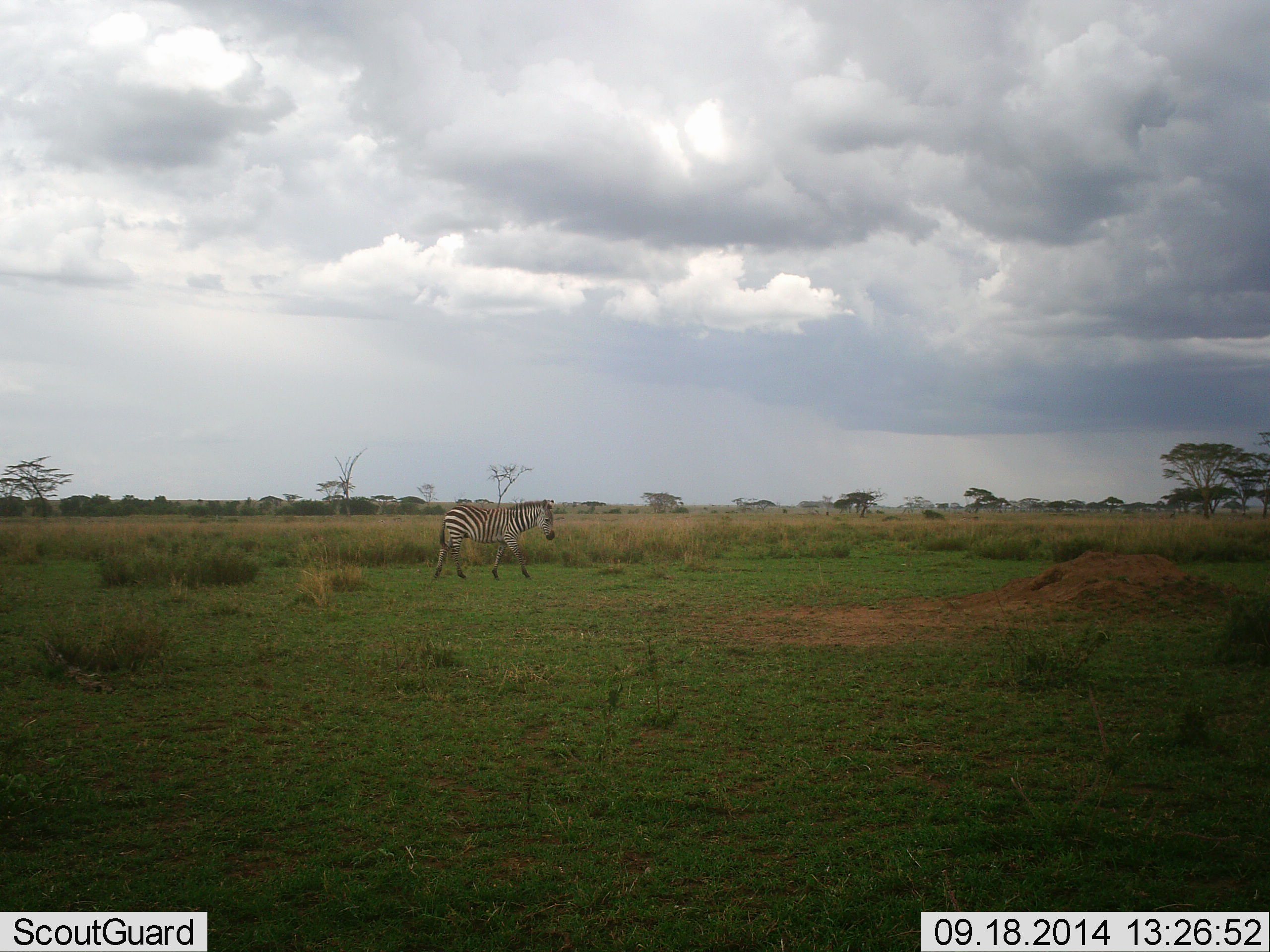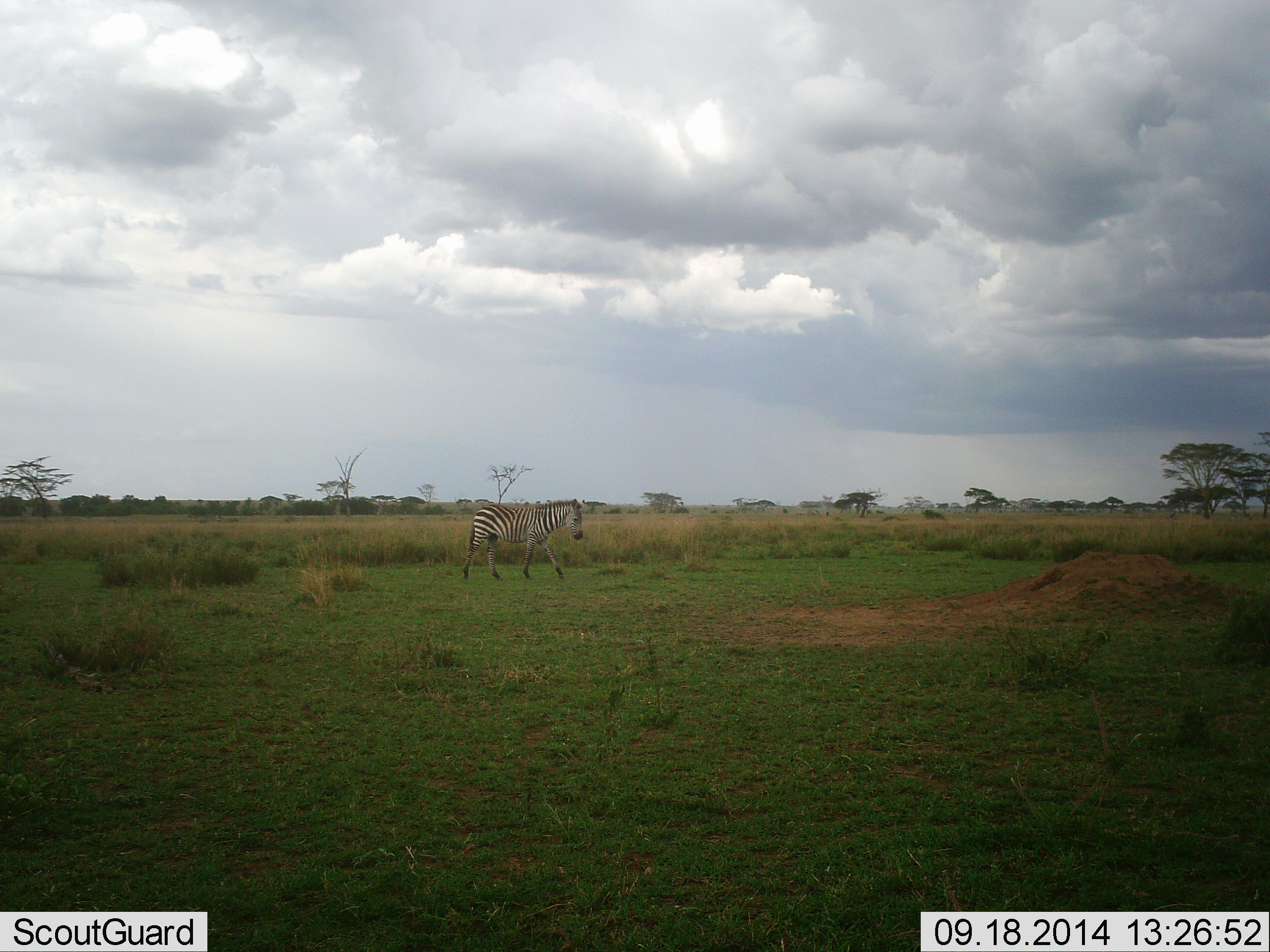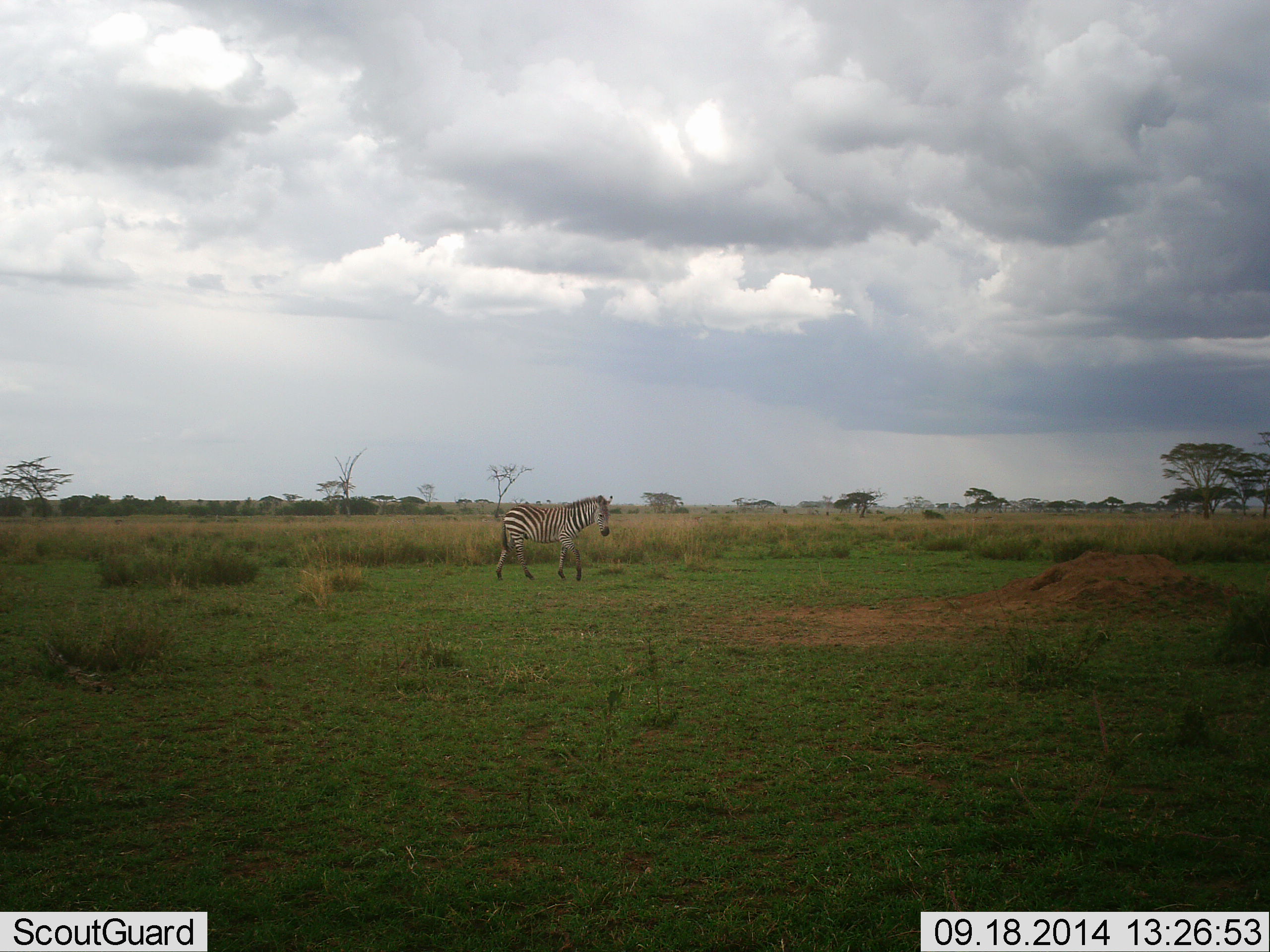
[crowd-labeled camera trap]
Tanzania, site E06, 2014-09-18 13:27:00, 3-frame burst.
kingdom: Animalia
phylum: Chordata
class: Mammalia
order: Perissodactyla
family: Equidae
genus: Equus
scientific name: Equus quagga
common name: plains zebra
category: zebra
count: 1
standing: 0%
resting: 0%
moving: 100%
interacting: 0%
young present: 10%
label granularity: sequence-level